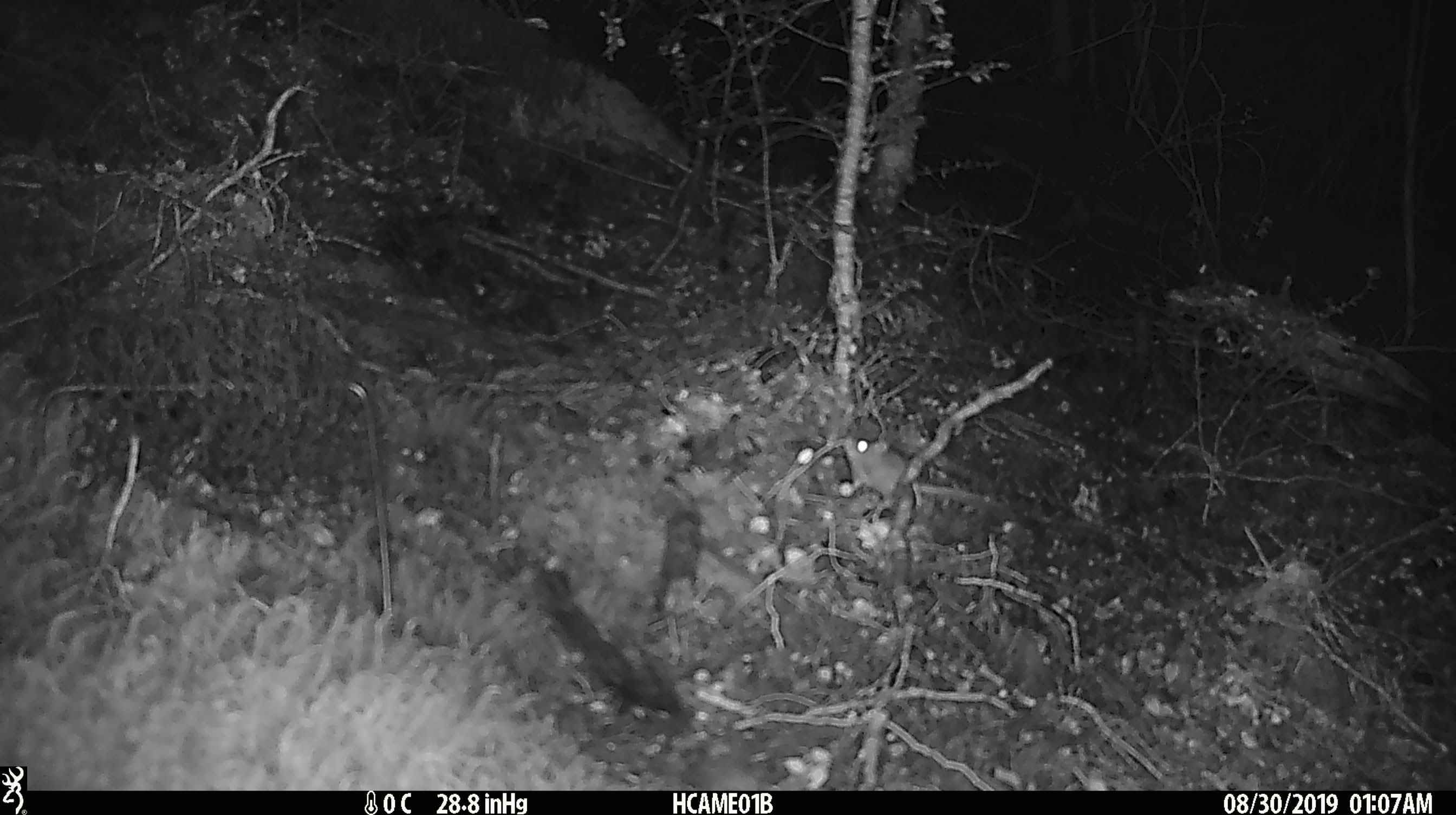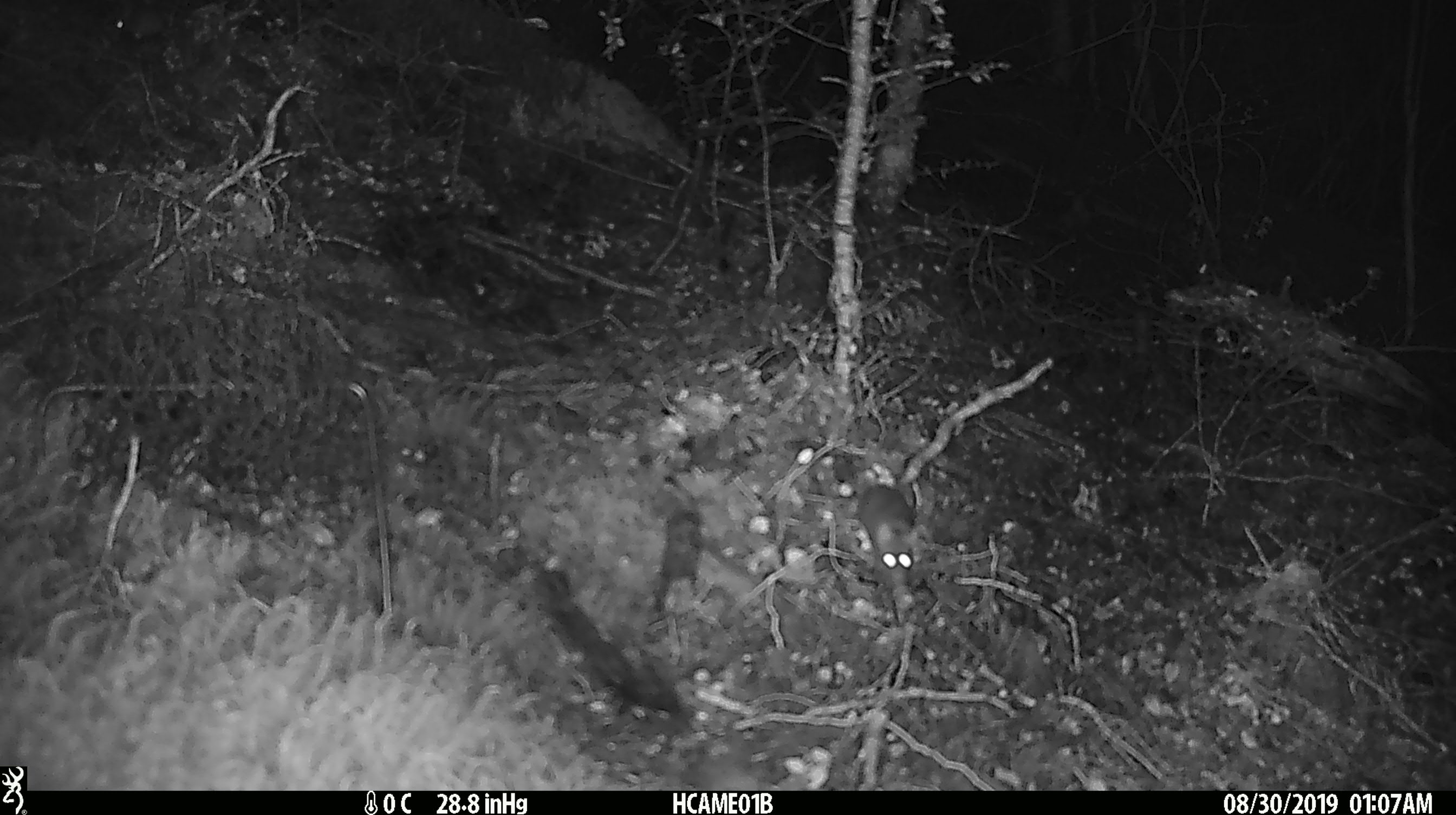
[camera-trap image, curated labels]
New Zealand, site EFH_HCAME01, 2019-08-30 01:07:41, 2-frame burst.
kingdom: Animalia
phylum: Chordata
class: Mammalia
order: Rodentia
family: Muridae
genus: Mus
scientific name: Mus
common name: mouse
Mouse (Mus).